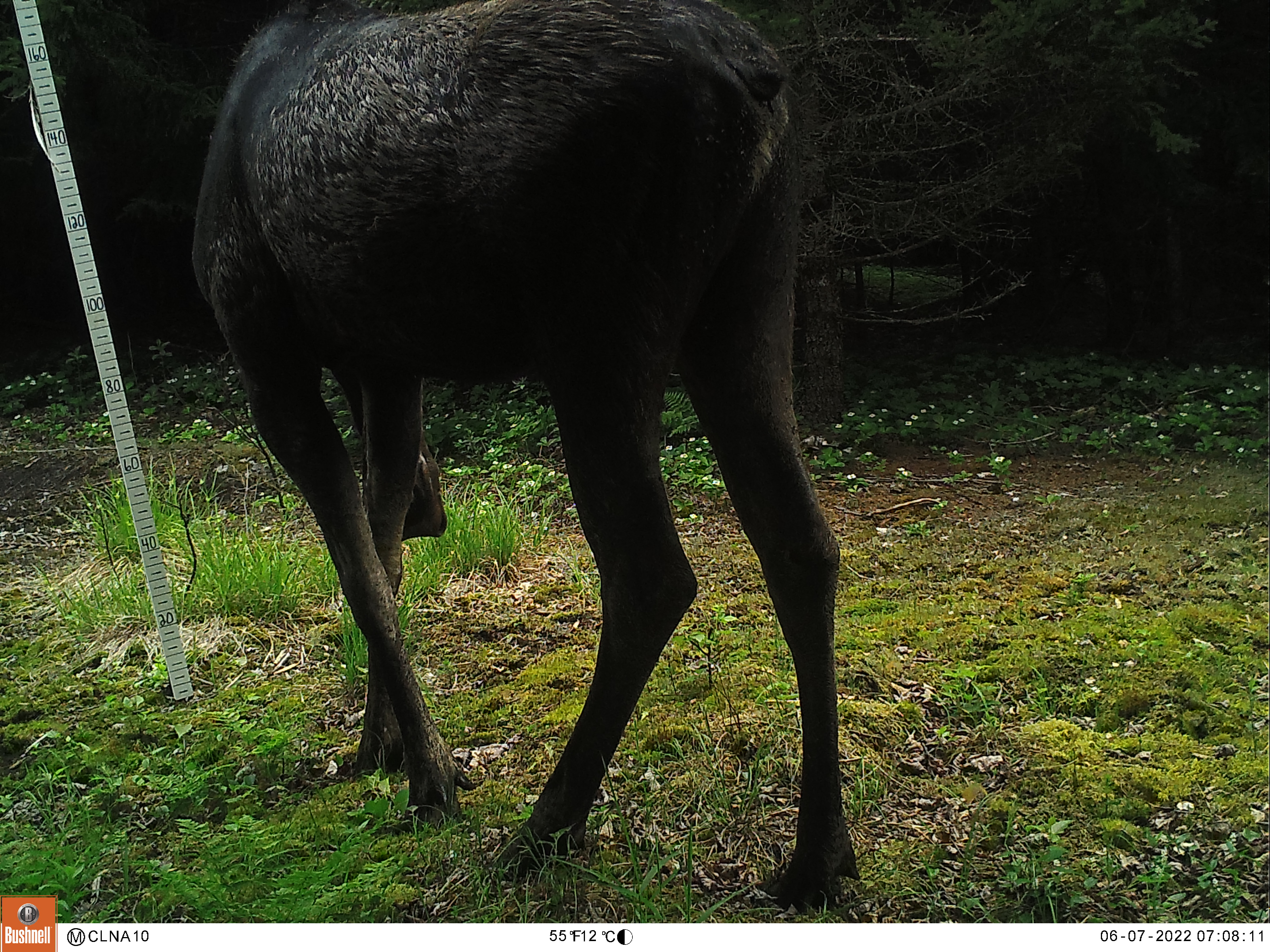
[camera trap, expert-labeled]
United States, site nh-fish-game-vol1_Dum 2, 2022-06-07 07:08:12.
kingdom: Animalia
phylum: Chordata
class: Mammalia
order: Artiodactyla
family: Cervidae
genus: Alces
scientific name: Alces alces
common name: moose